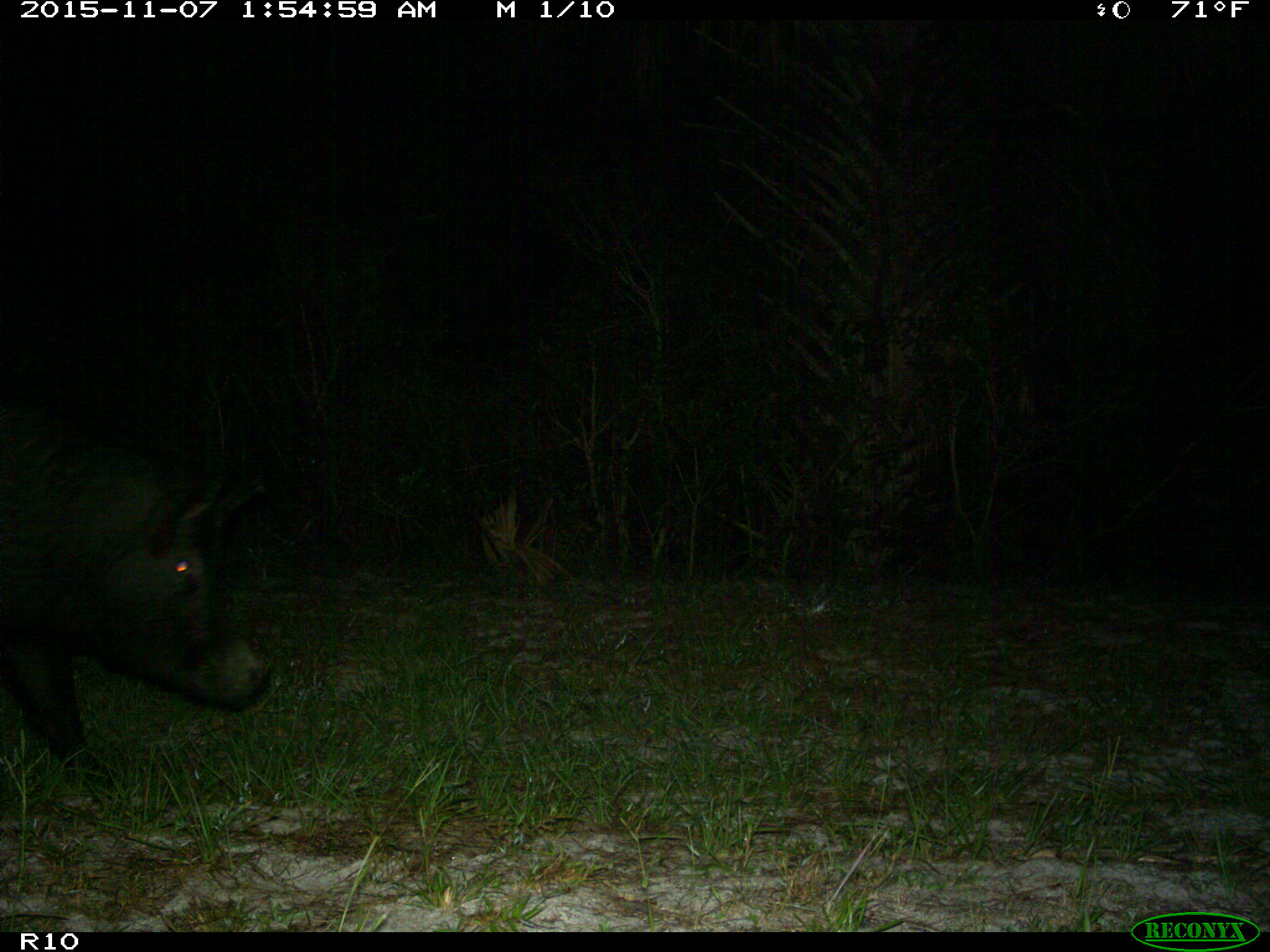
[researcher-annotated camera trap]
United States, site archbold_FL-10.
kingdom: Animalia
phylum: Chordata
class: Mammalia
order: Artiodactyla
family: Suidae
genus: Sus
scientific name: Sus scrofa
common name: wild boar